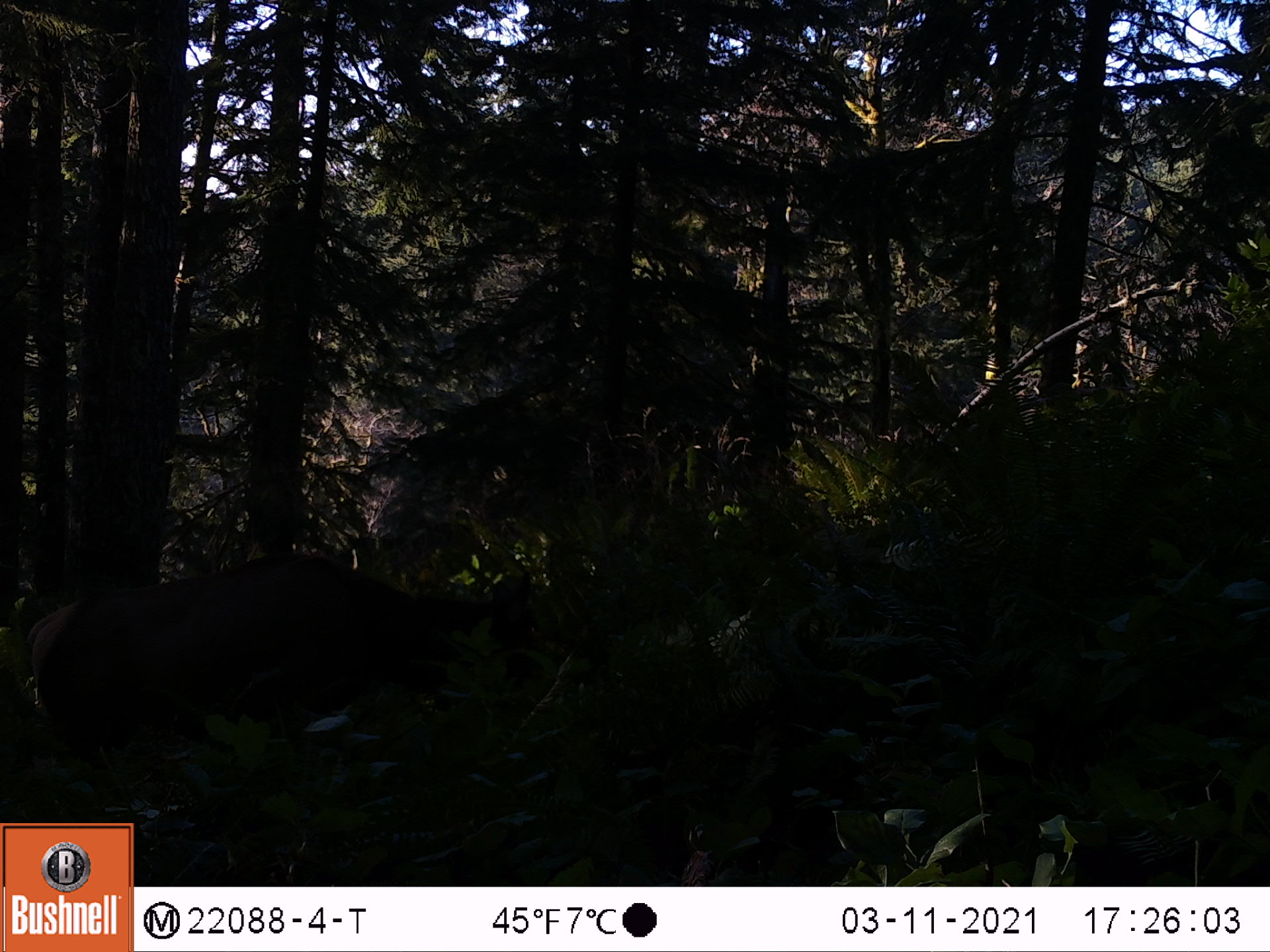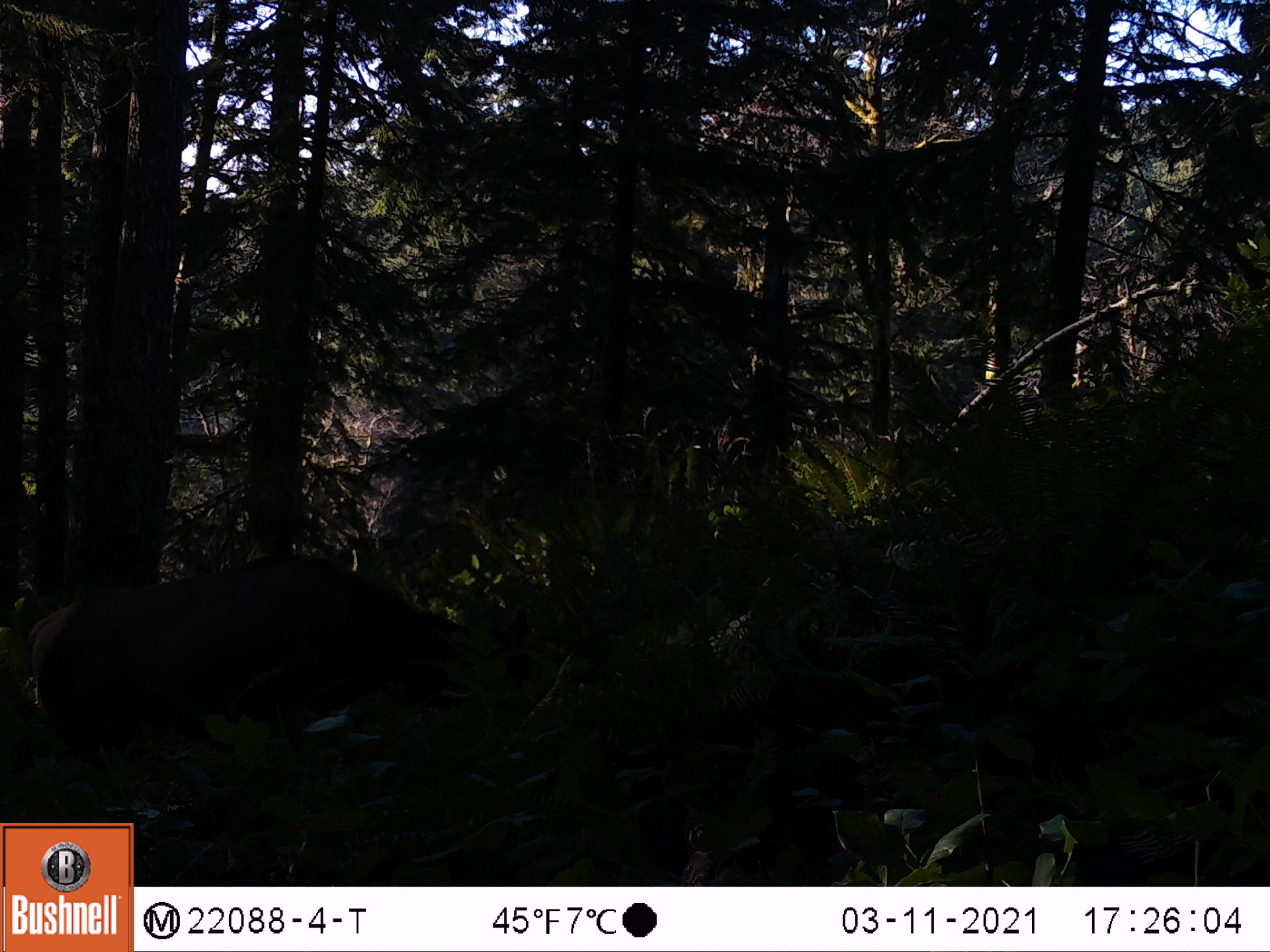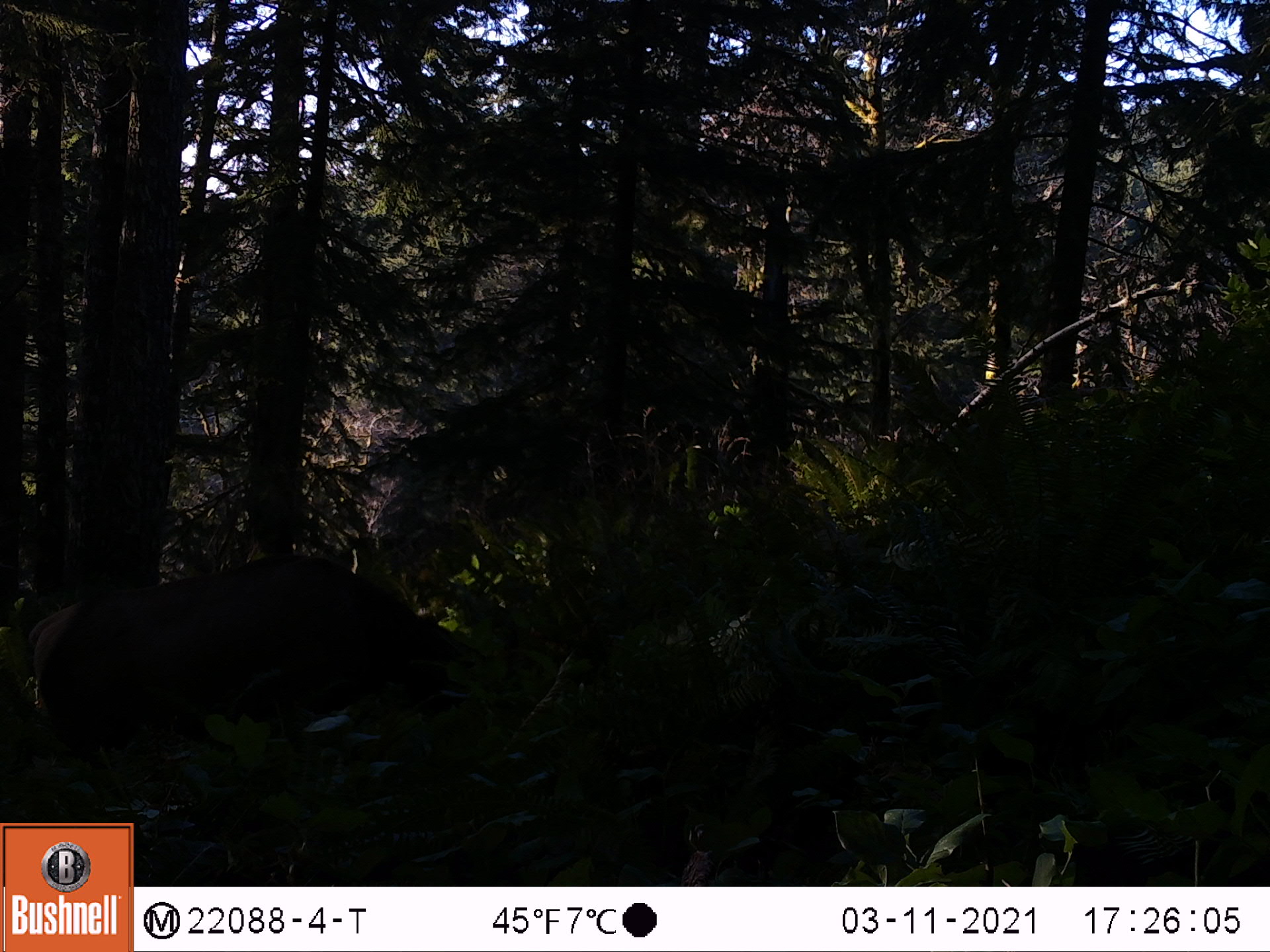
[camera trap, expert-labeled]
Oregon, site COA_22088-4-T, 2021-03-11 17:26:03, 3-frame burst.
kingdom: Animalia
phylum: Chordata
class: Mammalia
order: Artiodactyla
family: Cervidae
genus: Cervus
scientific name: Cervus canadensis roosevelti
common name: roosevelt elk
Roosevelt elk (Cervus canadensis roosevelti).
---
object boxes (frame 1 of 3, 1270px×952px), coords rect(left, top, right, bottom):
roosevelt elk: rect(18, 519, 573, 821)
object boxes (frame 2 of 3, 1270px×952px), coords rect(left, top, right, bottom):
roosevelt elk: rect(18, 535, 565, 821)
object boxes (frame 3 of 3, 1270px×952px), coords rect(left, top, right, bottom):
roosevelt elk: rect(14, 530, 558, 821)